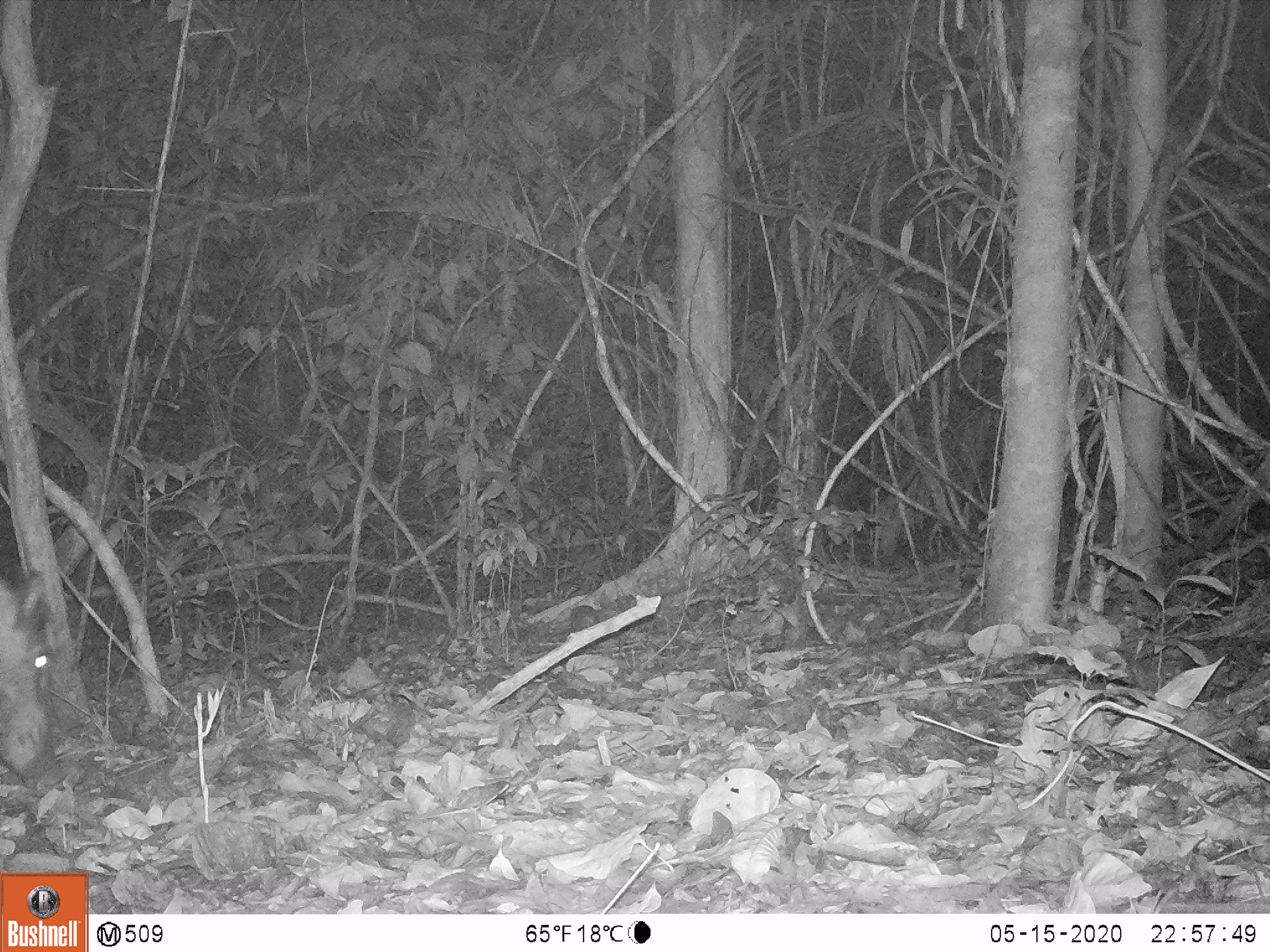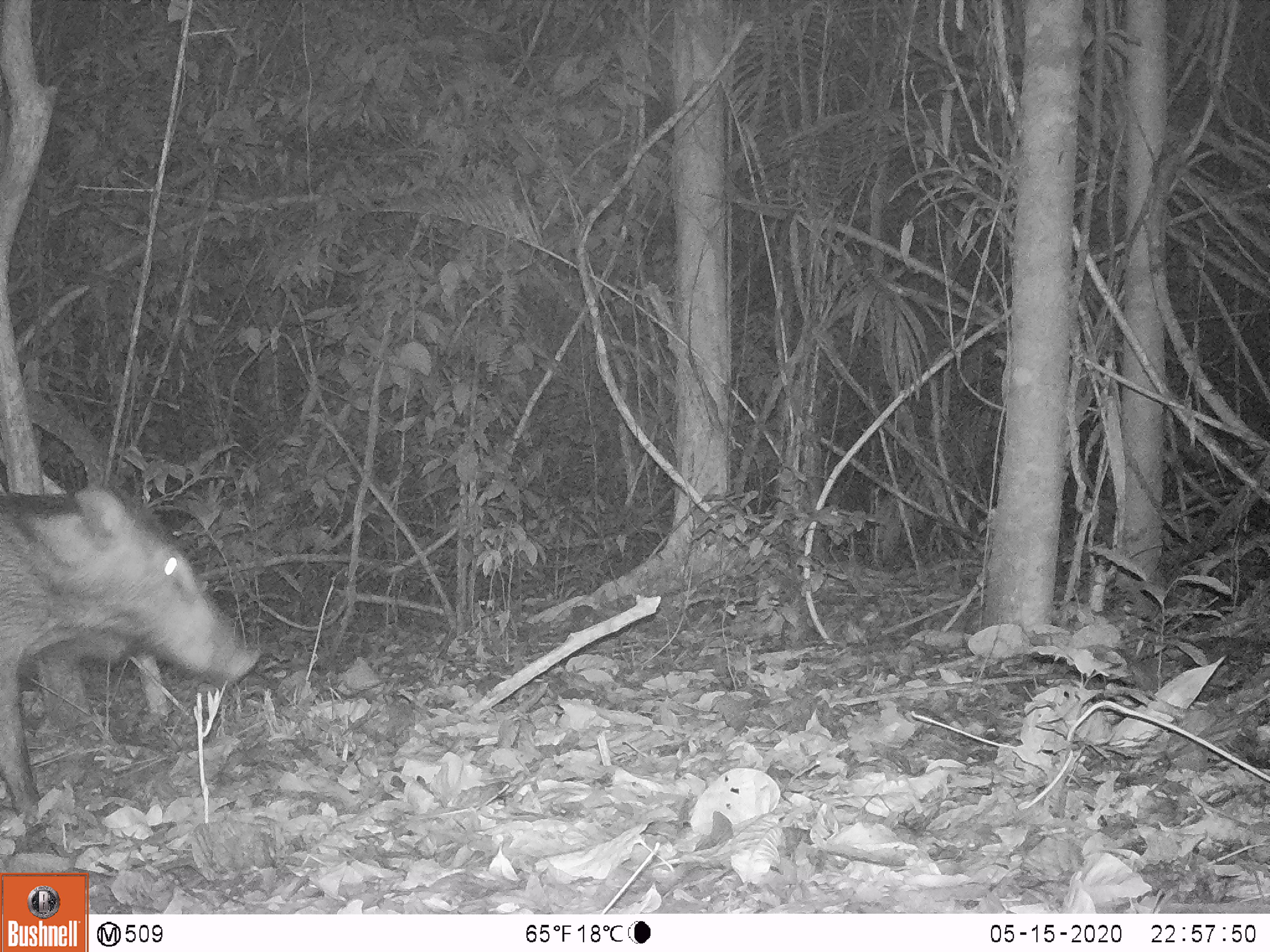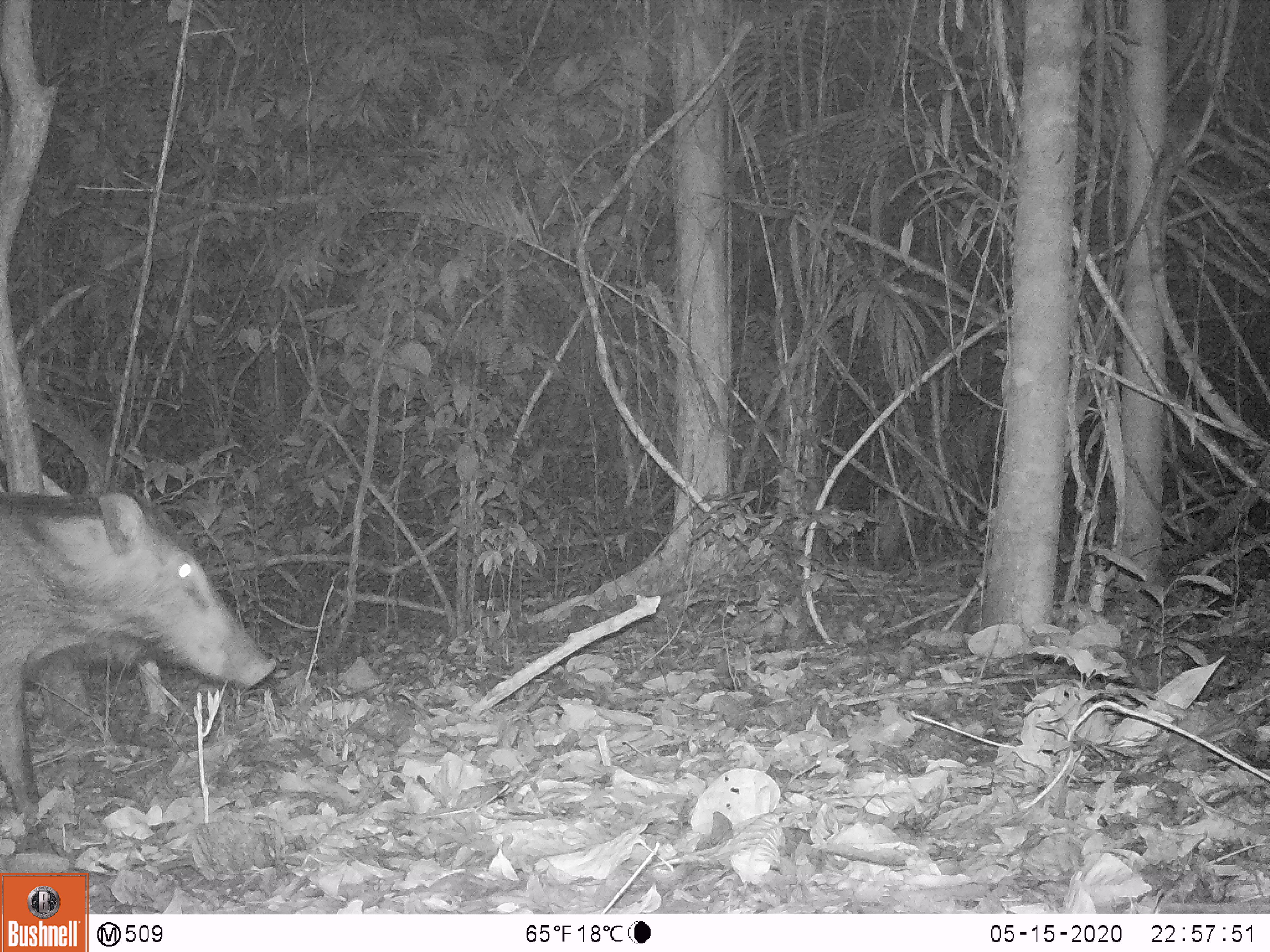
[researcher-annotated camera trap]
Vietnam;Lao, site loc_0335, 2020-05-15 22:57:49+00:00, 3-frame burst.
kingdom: Animalia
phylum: Chordata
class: Mammalia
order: Artiodactyla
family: Suidae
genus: Sus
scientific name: Sus scrofa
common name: eurasian wild pig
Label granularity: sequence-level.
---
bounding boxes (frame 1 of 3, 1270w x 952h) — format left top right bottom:
eurasian wild pig: 0 580 51 777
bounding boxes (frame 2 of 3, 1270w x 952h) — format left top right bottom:
eurasian wild pig: 0 482 265 813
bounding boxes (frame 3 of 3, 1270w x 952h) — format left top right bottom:
eurasian wild pig: 0 482 278 817